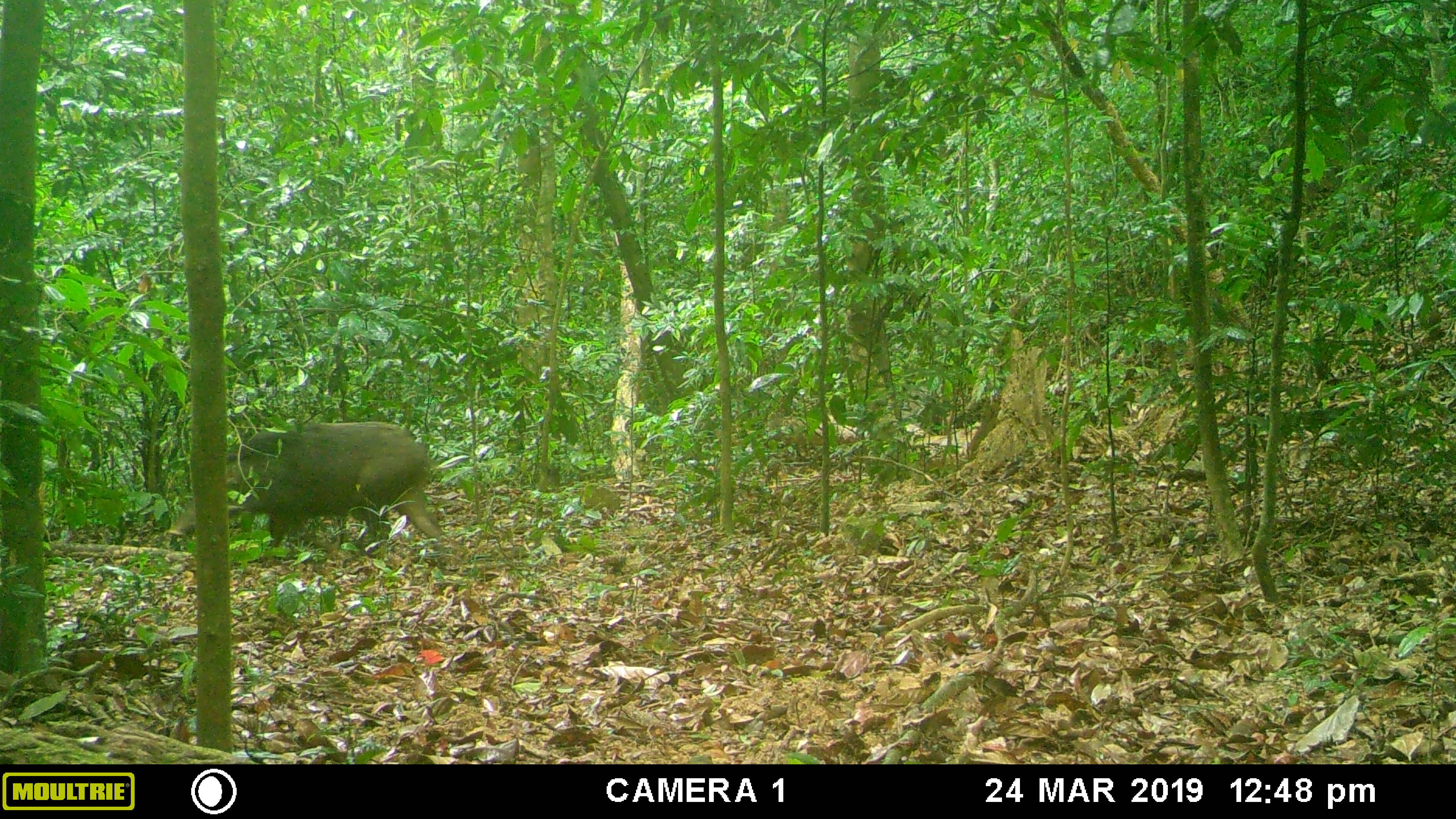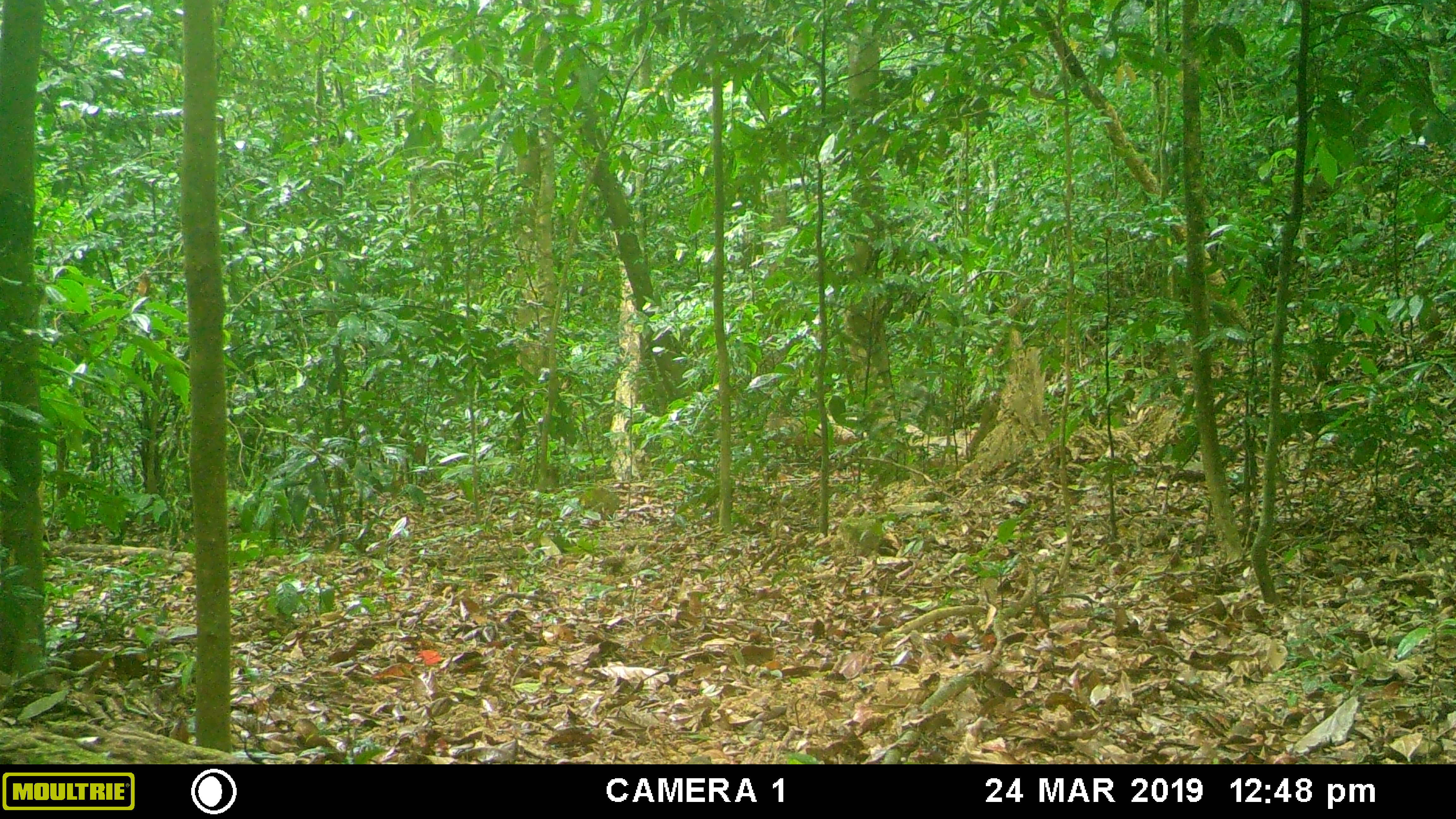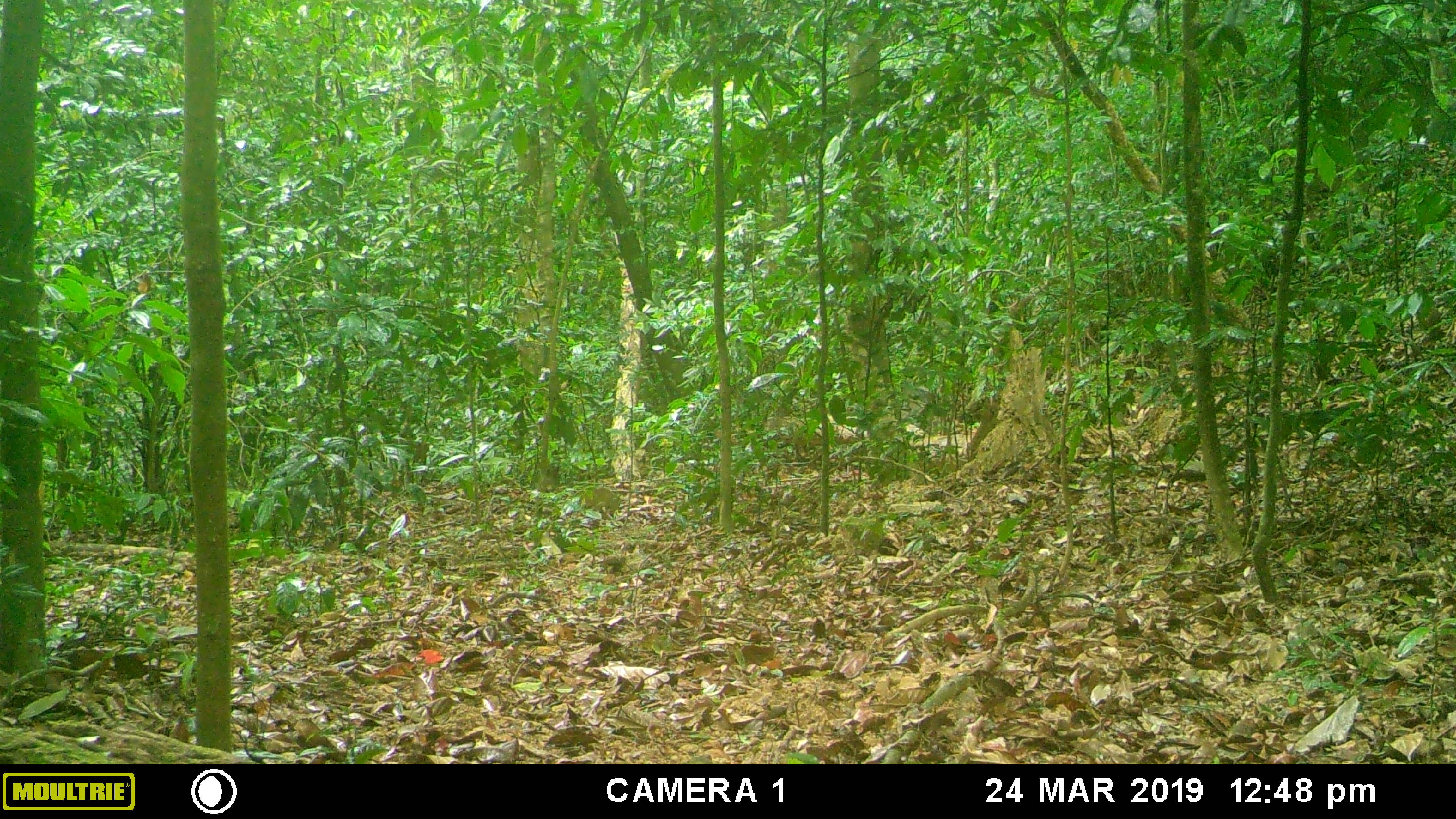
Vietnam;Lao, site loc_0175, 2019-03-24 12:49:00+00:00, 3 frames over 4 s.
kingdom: Animalia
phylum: Chordata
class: Mammalia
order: Artiodactyla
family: Suidae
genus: Sus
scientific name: Sus scrofa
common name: eurasian wild pig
Eurasian wild pig (Sus scrofa). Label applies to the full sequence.